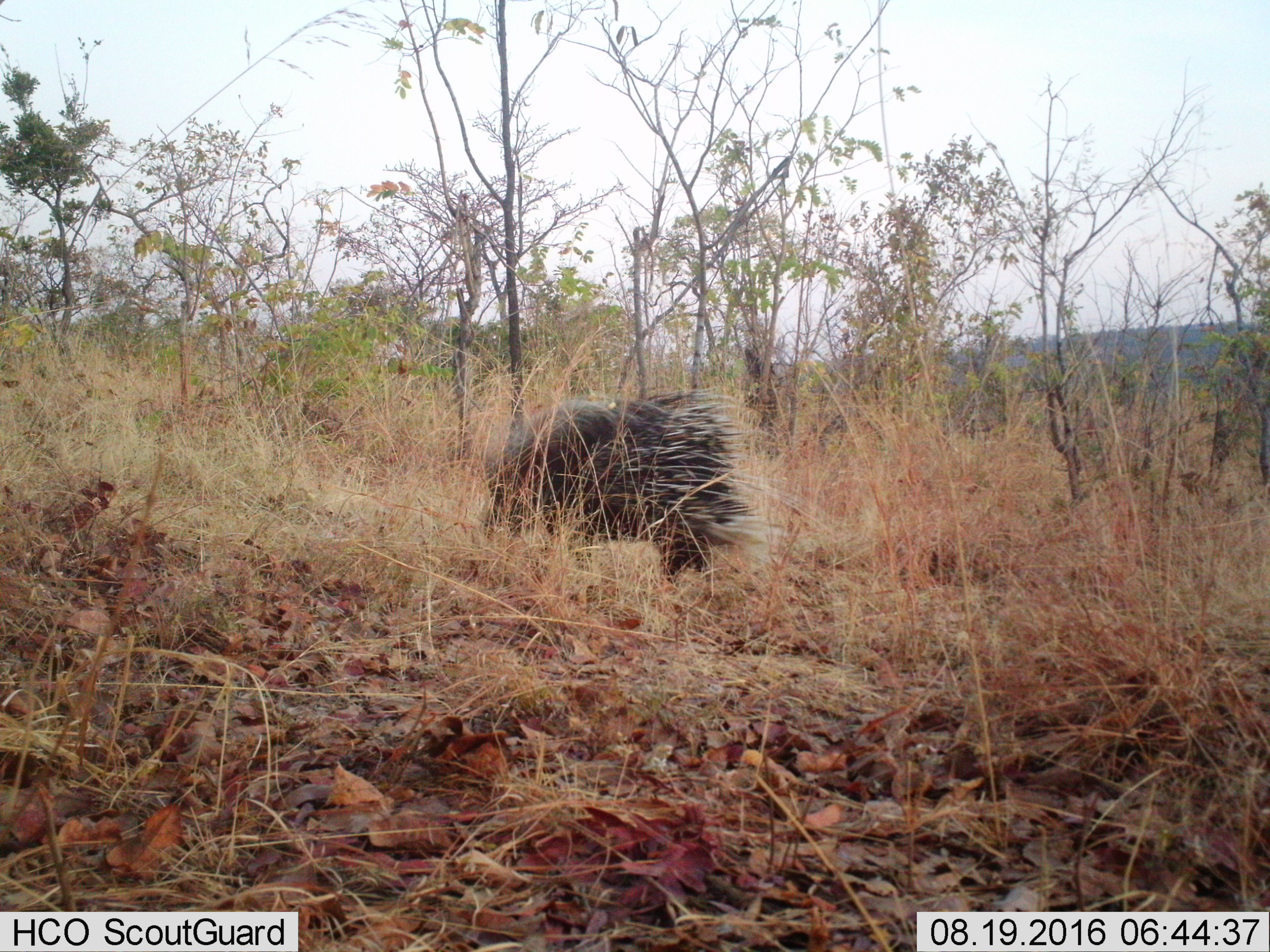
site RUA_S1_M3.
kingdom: Animalia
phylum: Chordata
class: Mammalia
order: Rodentia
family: Hystricidae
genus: Hystrix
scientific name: Hystrix cristata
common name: crested porcupine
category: porcupine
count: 1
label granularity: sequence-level